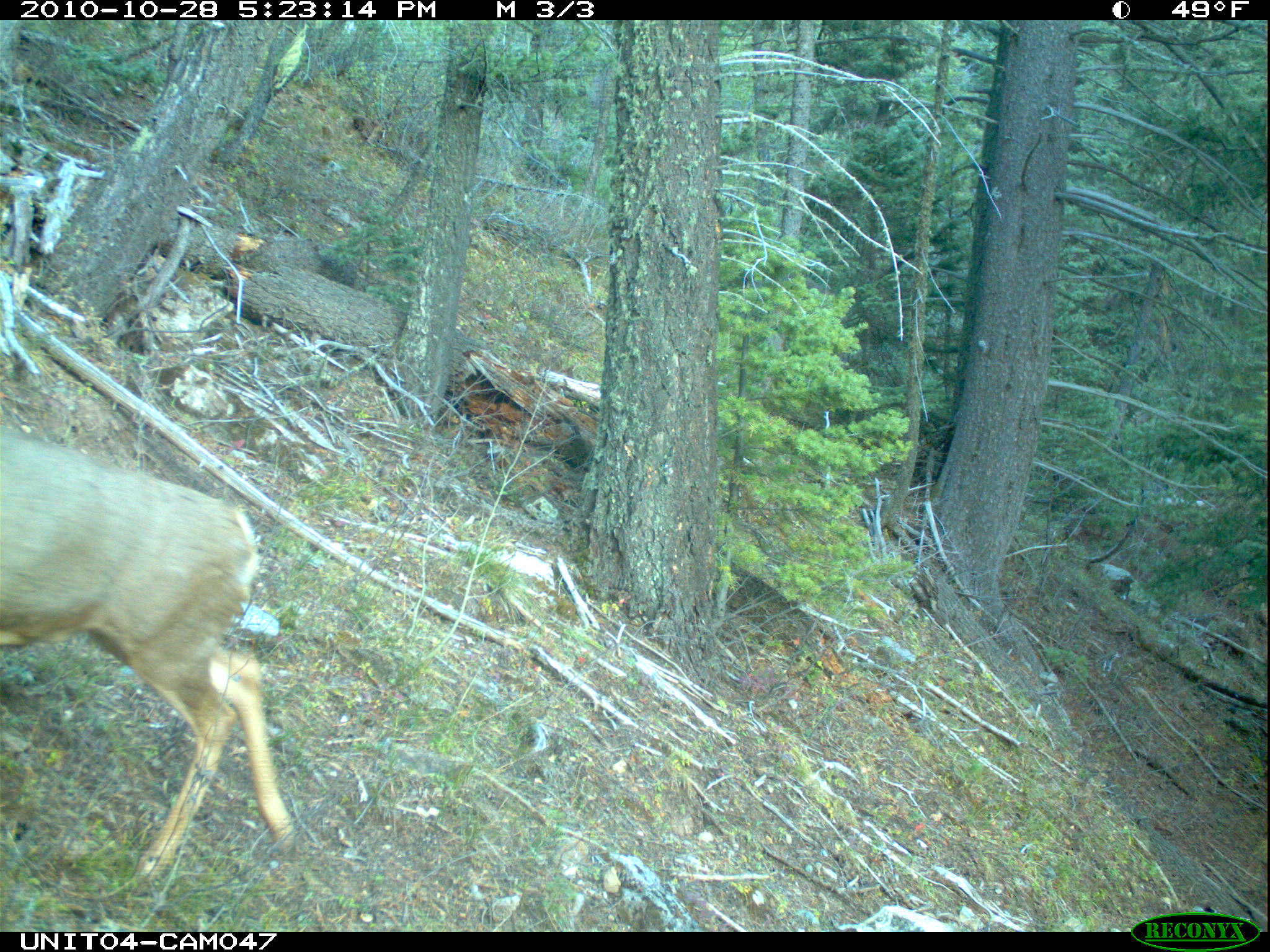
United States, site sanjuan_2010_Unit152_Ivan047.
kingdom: Animalia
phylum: Chordata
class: Mammalia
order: Artiodactyla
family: Cervidae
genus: Odocoileus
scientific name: Odocoileus hemionus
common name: mule deer